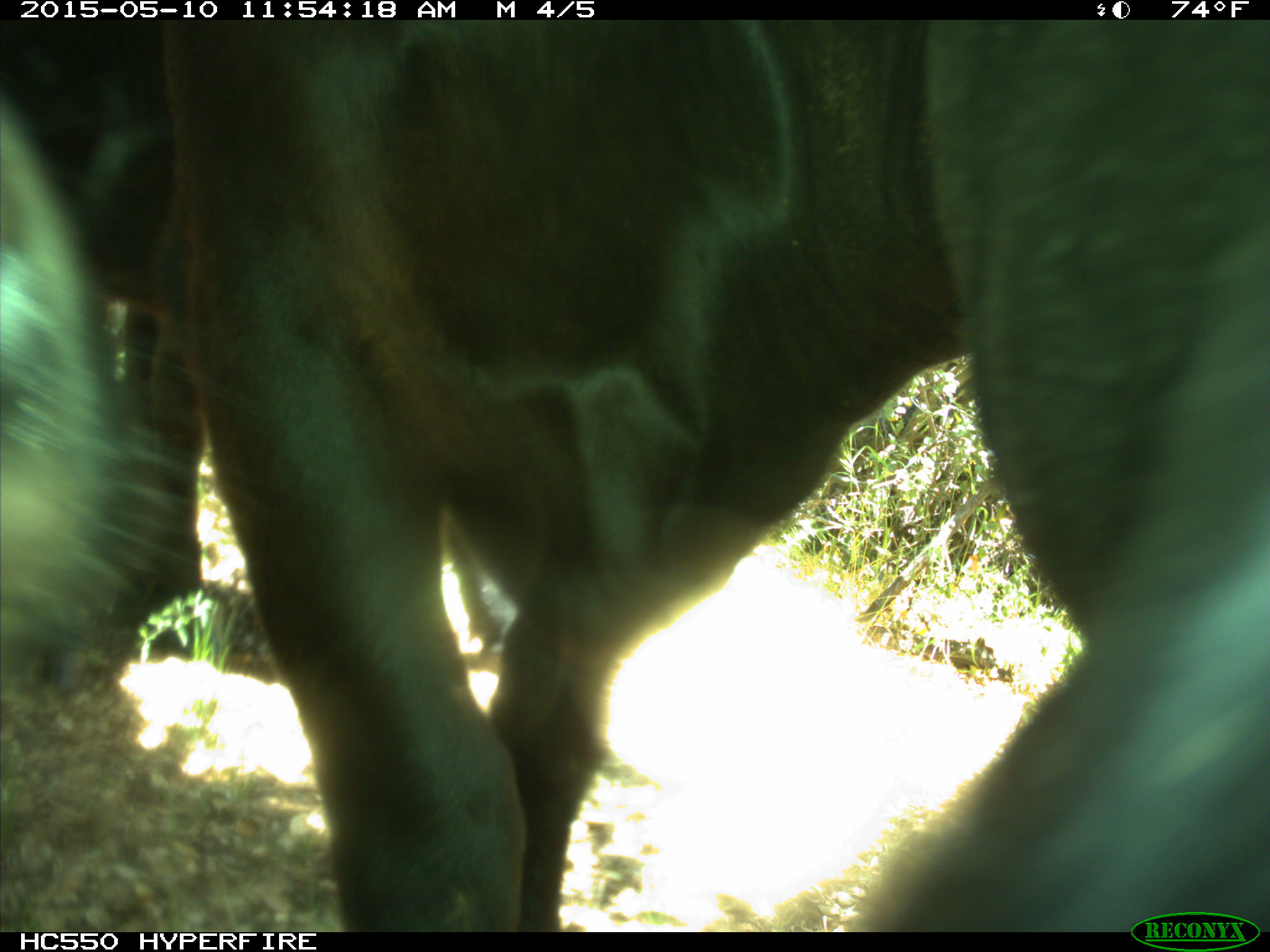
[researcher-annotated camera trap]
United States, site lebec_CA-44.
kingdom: Animalia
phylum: Chordata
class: Mammalia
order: Artiodactyla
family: Bovidae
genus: Bos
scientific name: Bos taurus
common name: domestic cow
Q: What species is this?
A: Bos taurus (domestic cow).